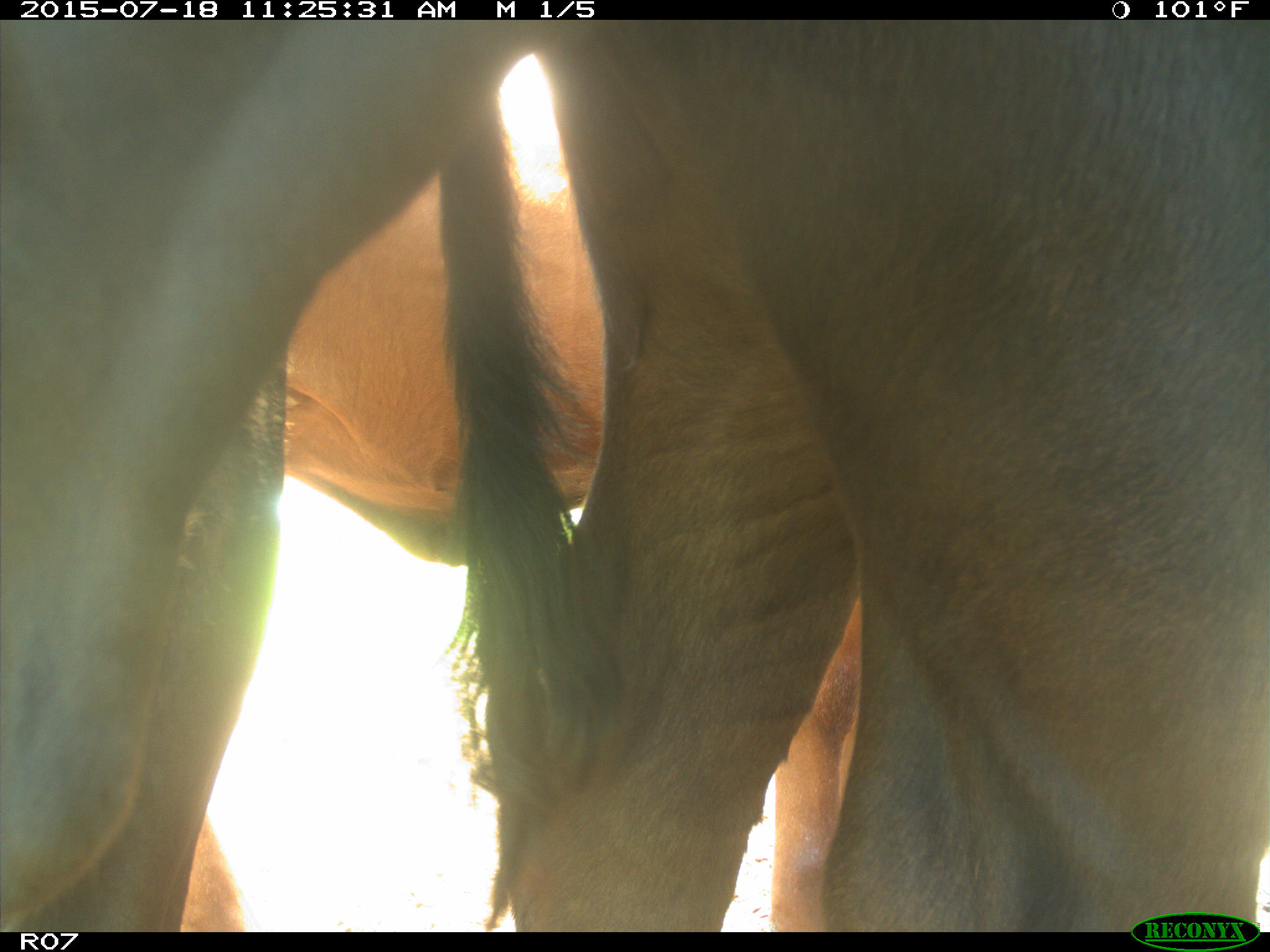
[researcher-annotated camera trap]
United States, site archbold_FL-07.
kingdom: Animalia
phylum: Chordata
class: Mammalia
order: Artiodactyla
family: Bovidae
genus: Bos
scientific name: Bos taurus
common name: domestic cow